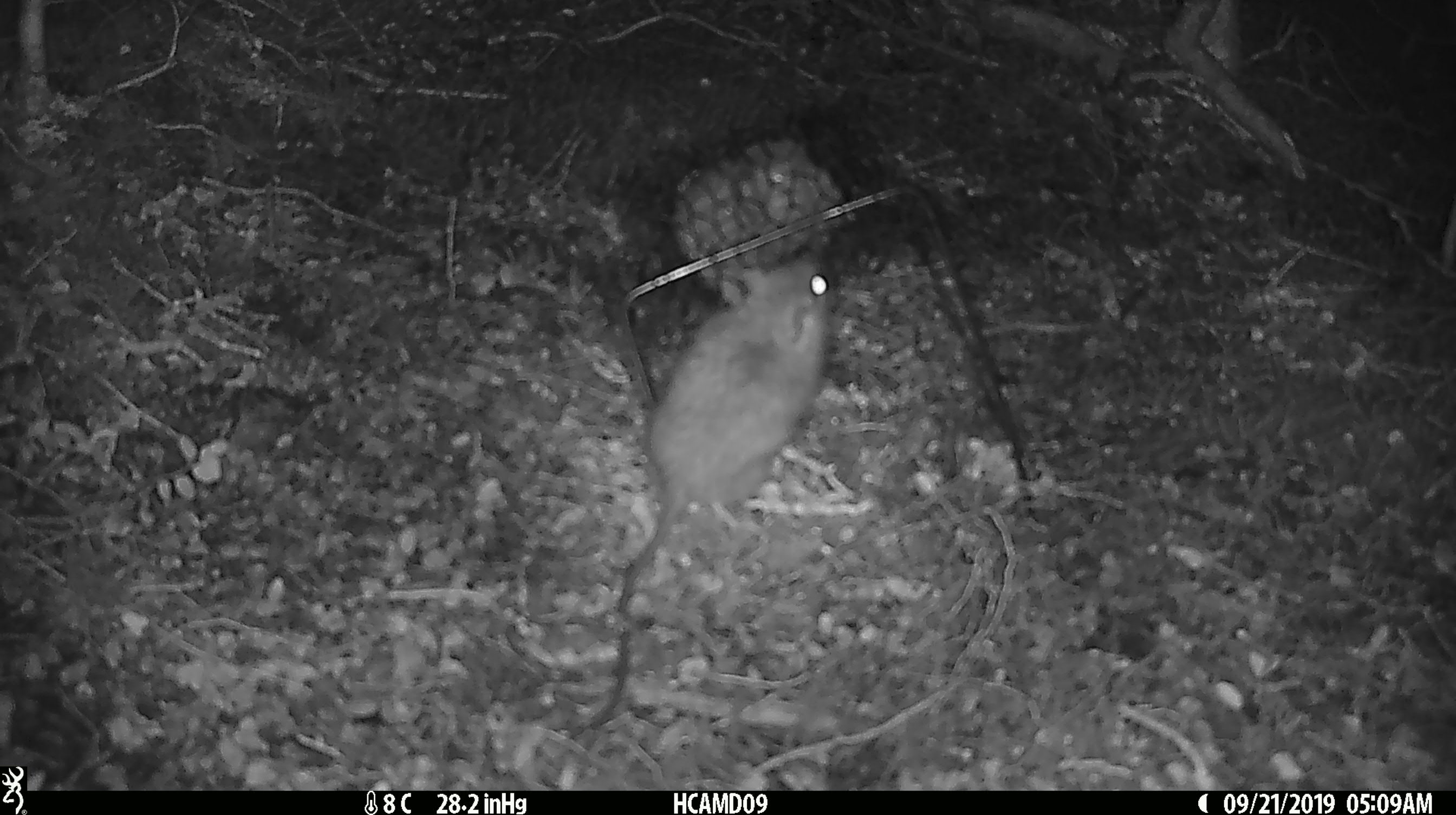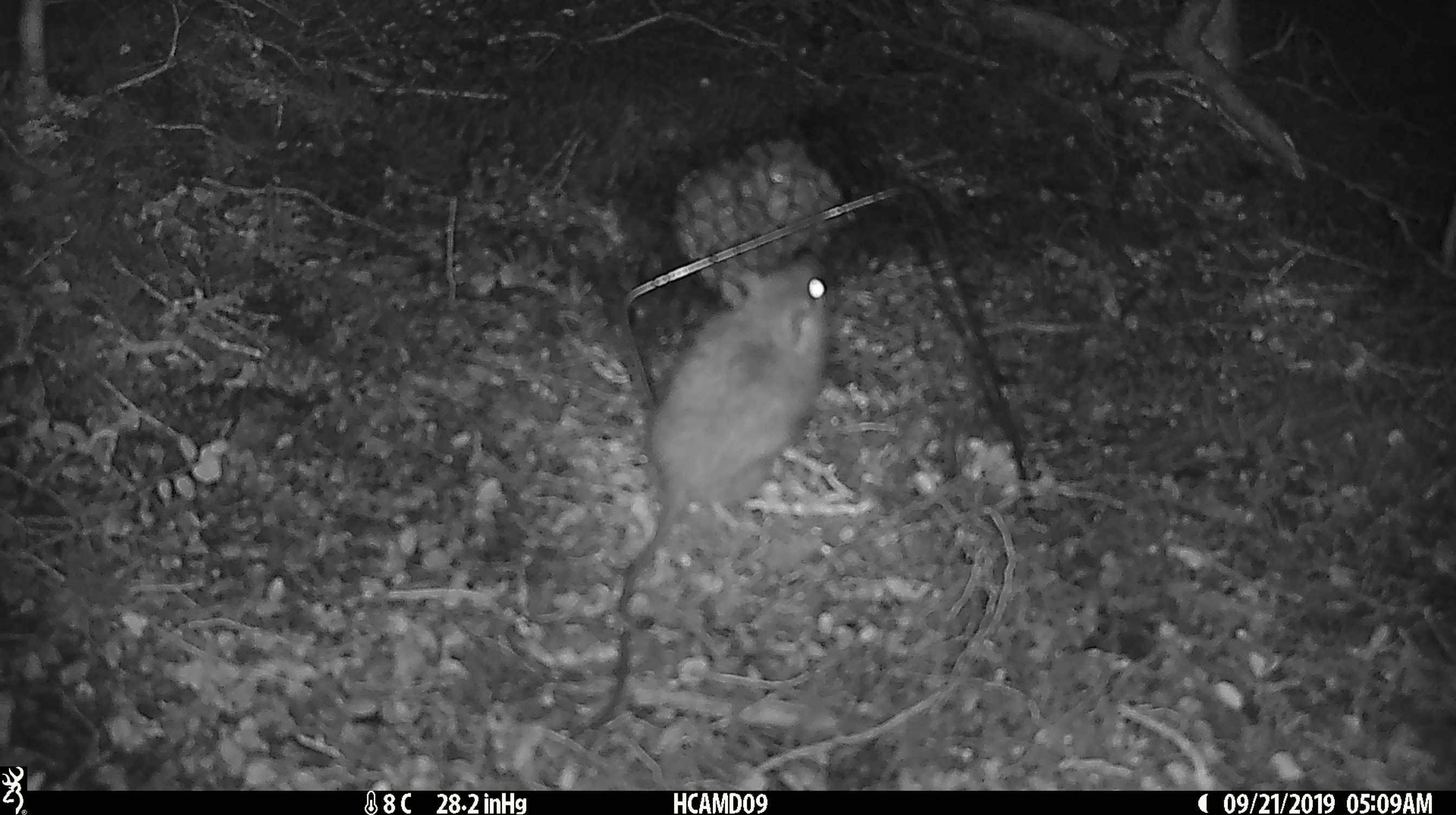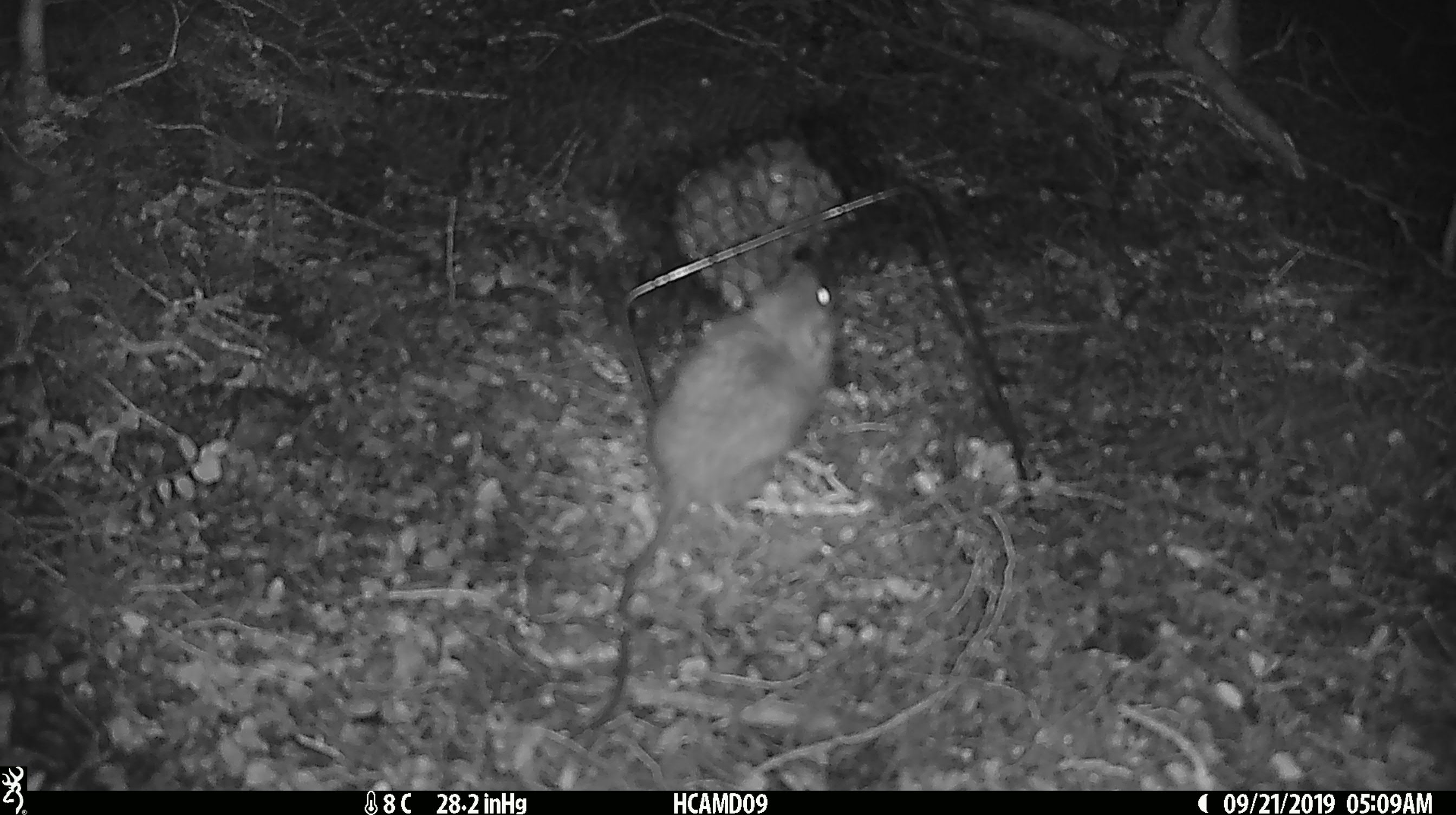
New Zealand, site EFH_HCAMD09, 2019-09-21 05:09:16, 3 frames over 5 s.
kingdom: Animalia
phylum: Chordata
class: Mammalia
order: Rodentia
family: Muridae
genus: Mus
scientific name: Mus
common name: mouse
Mouse (Mus).